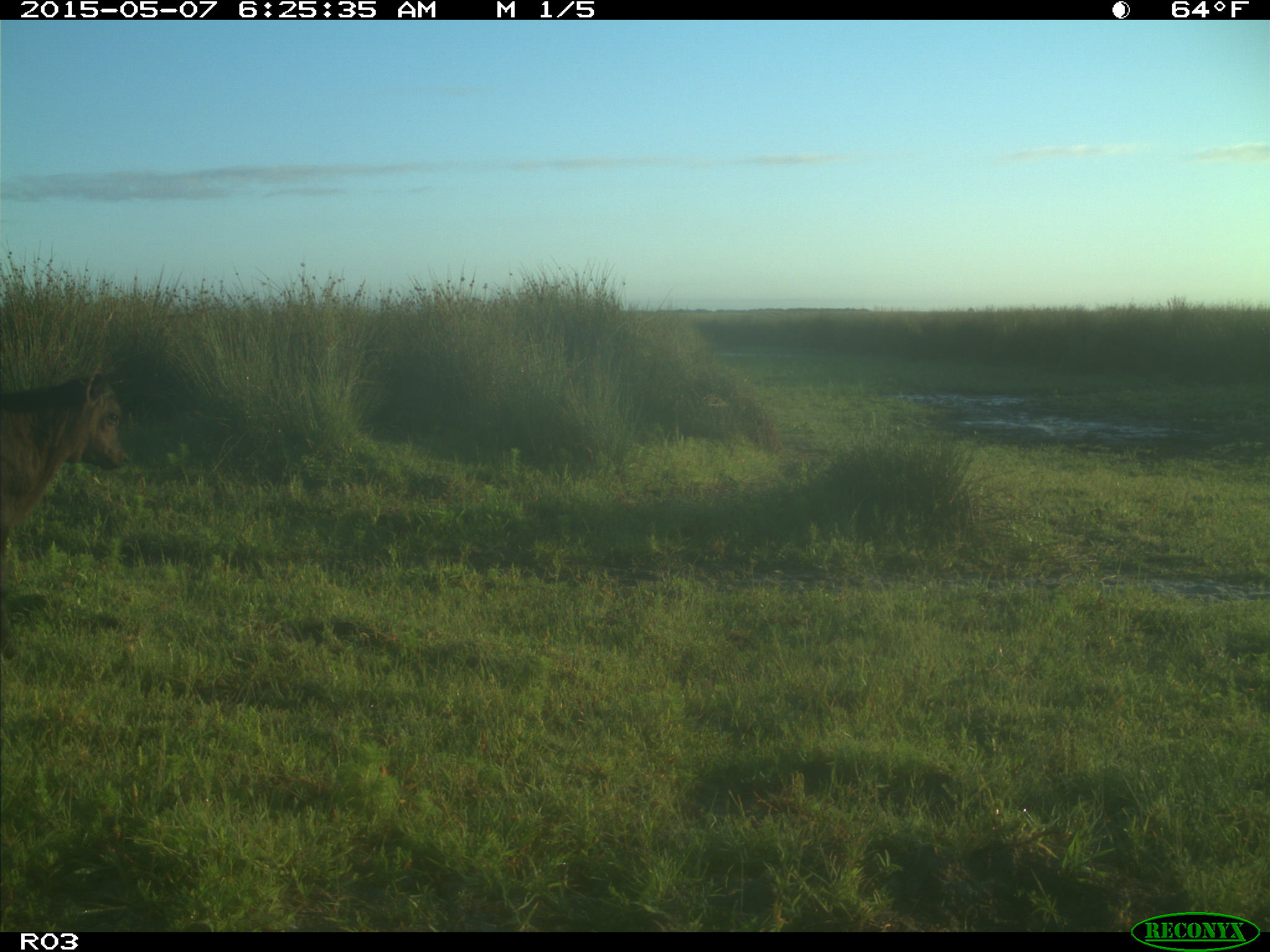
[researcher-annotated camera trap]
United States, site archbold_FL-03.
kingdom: Animalia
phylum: Chordata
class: Mammalia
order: Artiodactyla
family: Bovidae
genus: Bos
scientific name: Bos taurus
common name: domestic cow